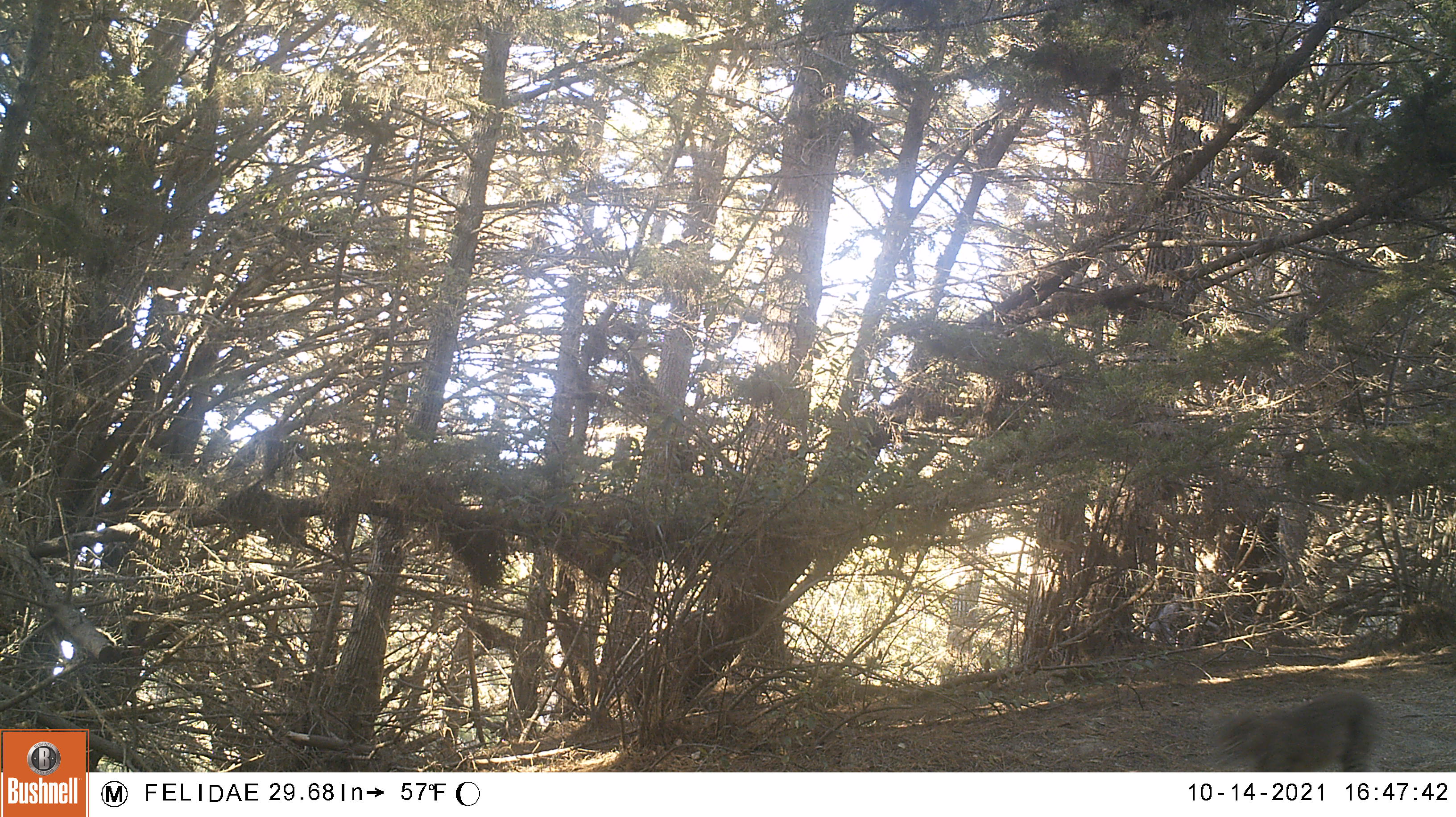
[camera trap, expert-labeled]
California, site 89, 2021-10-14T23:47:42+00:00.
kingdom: Animalia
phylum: Chordata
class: Mammalia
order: Carnivora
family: Felidae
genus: Lynx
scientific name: Lynx rufus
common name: bobcat